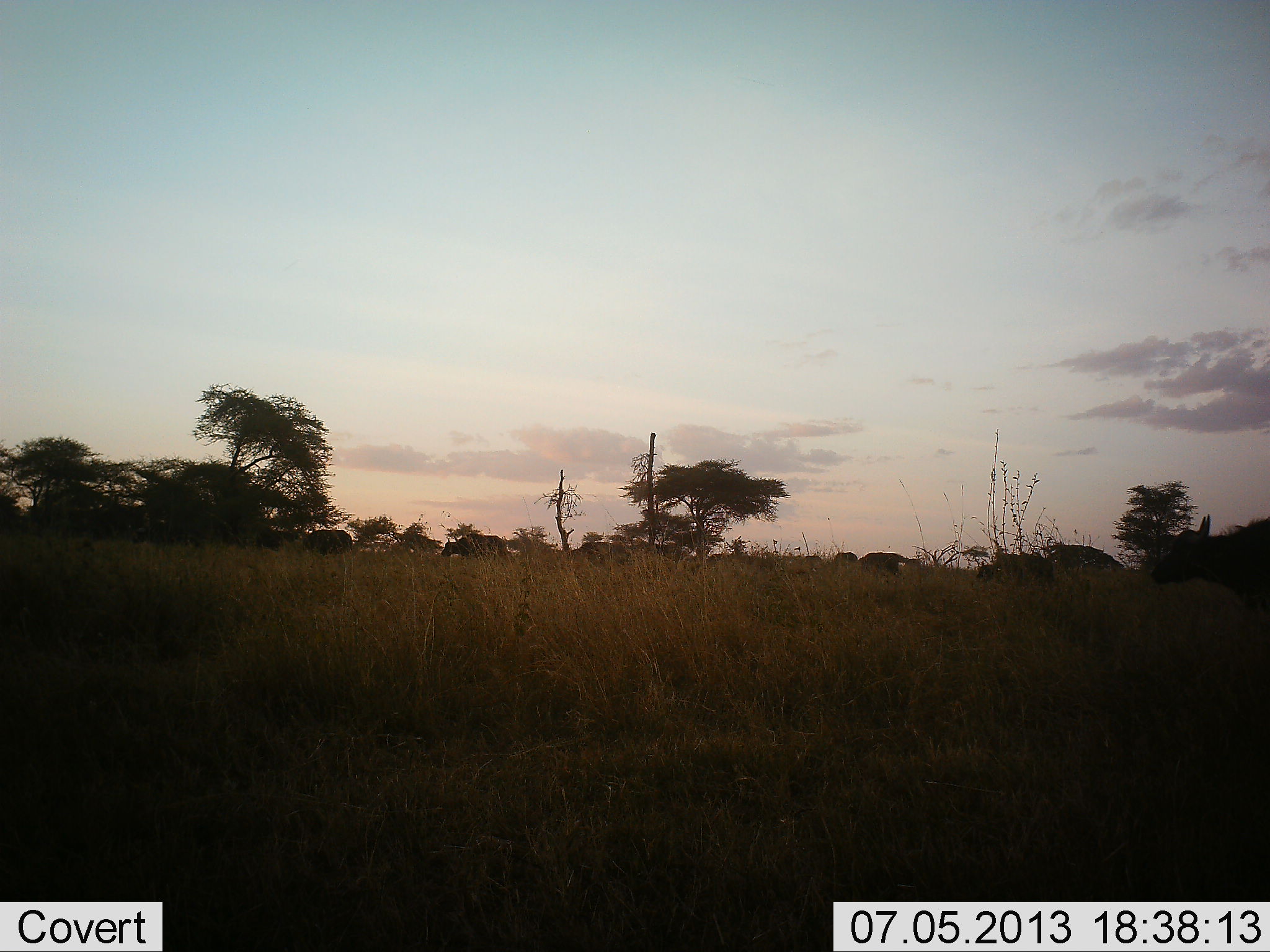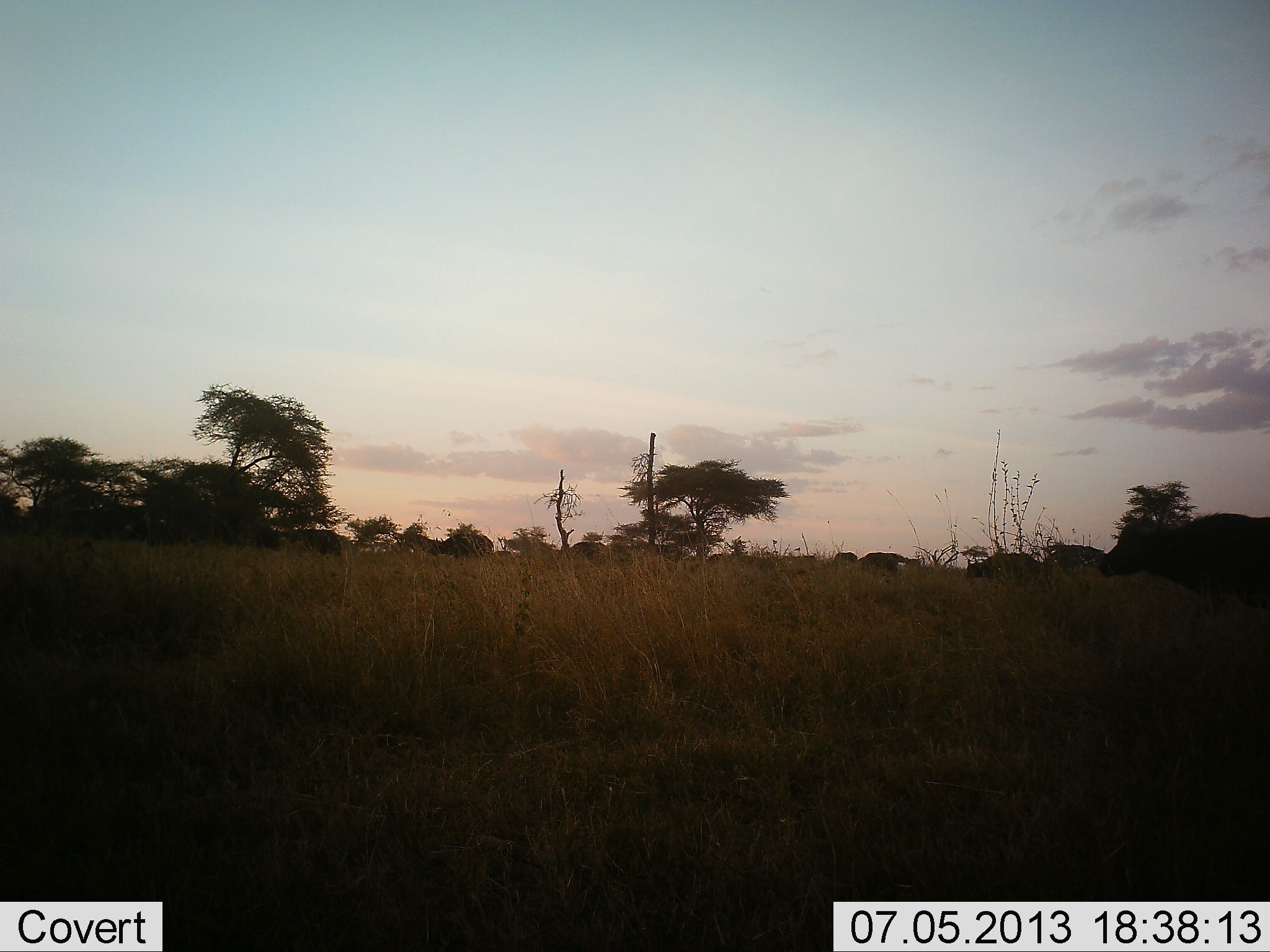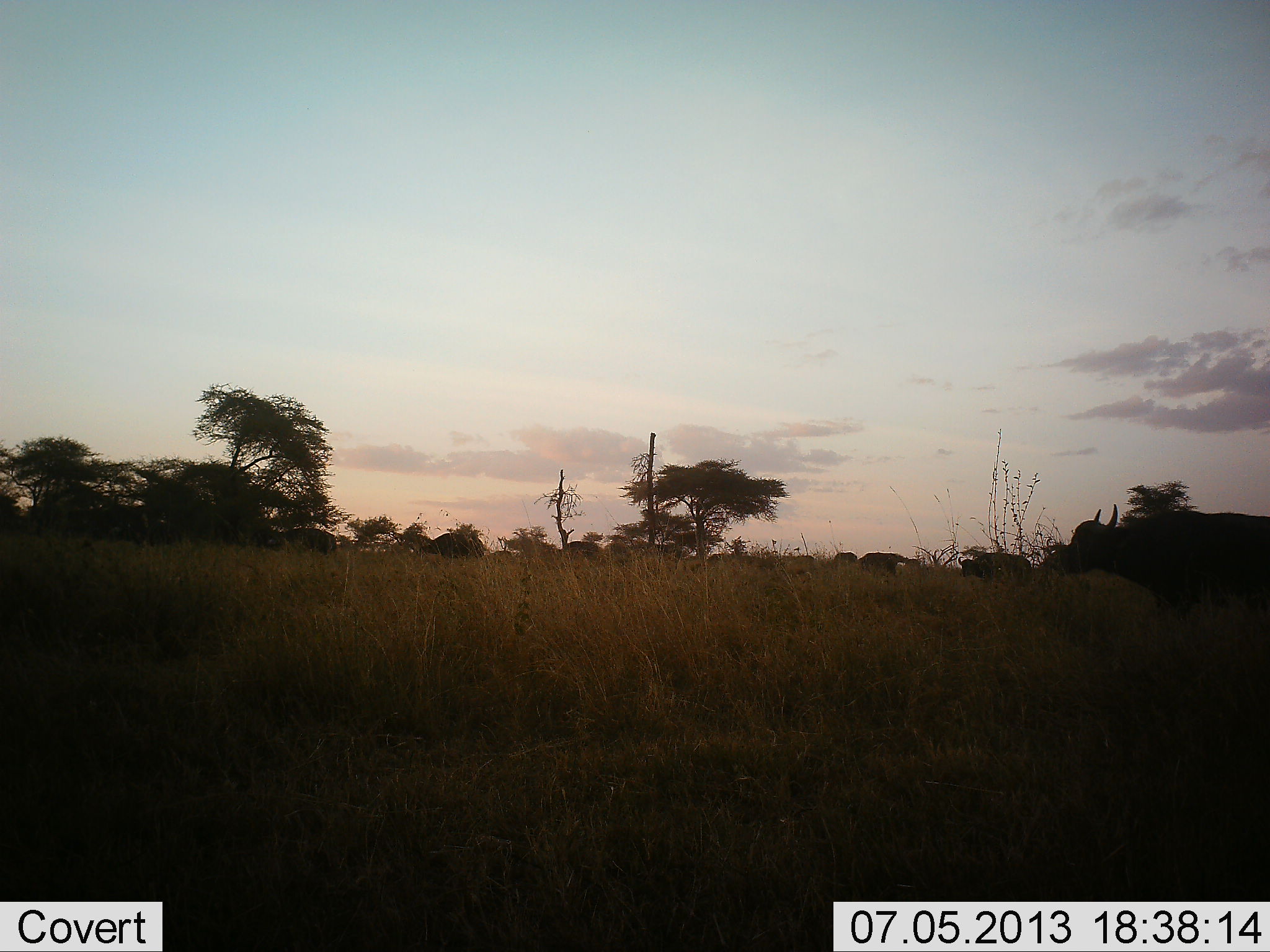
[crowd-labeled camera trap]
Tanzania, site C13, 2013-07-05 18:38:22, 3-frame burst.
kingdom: Animalia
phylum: Chordata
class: Mammalia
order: Artiodactyla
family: Bovidae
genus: Syncerus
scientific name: Syncerus caffer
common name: cape buffalo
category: buffalo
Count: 8.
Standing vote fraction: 7%.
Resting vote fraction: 0%.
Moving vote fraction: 96%.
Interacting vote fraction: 0%.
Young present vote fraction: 0%.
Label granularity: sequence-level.